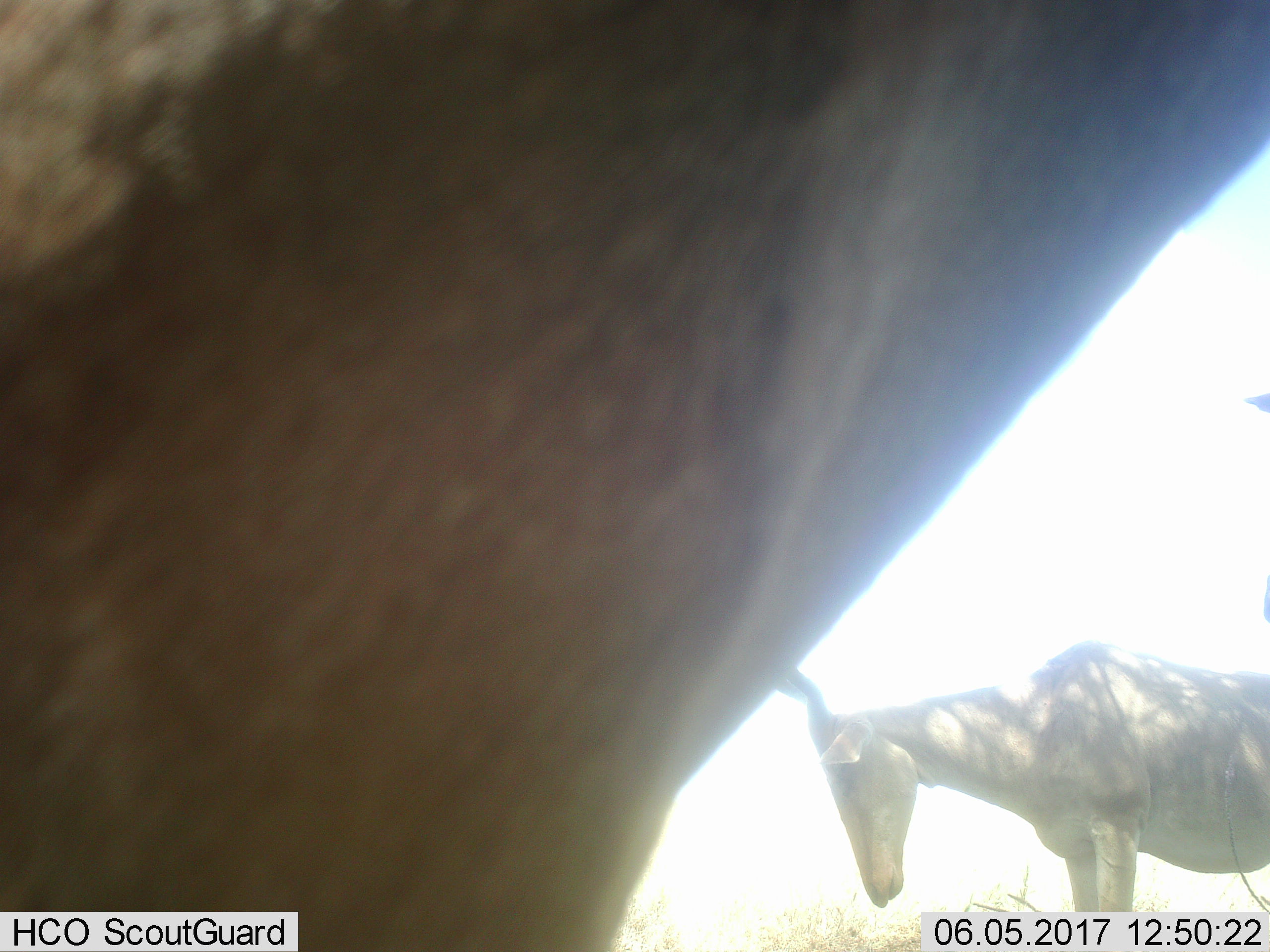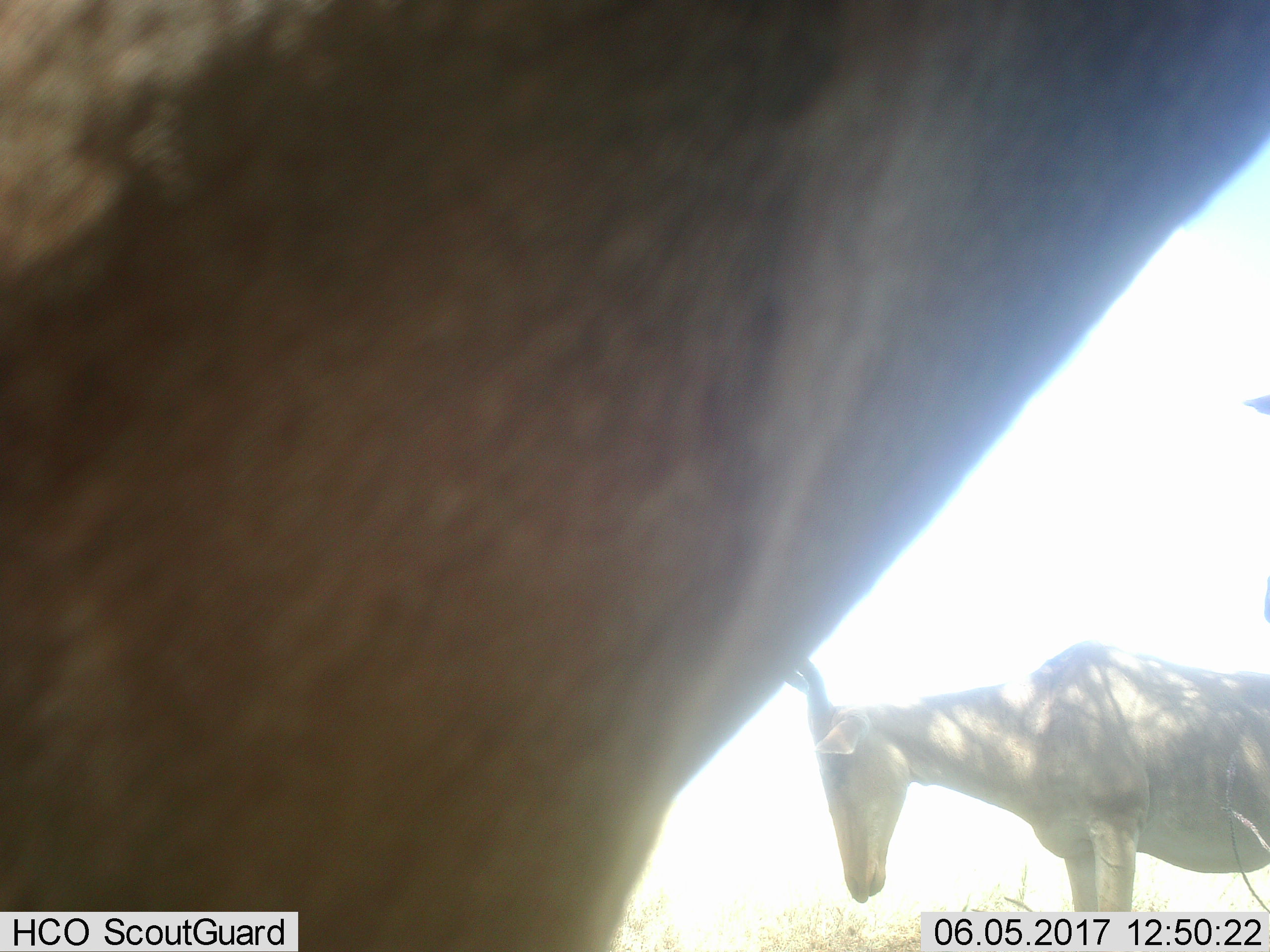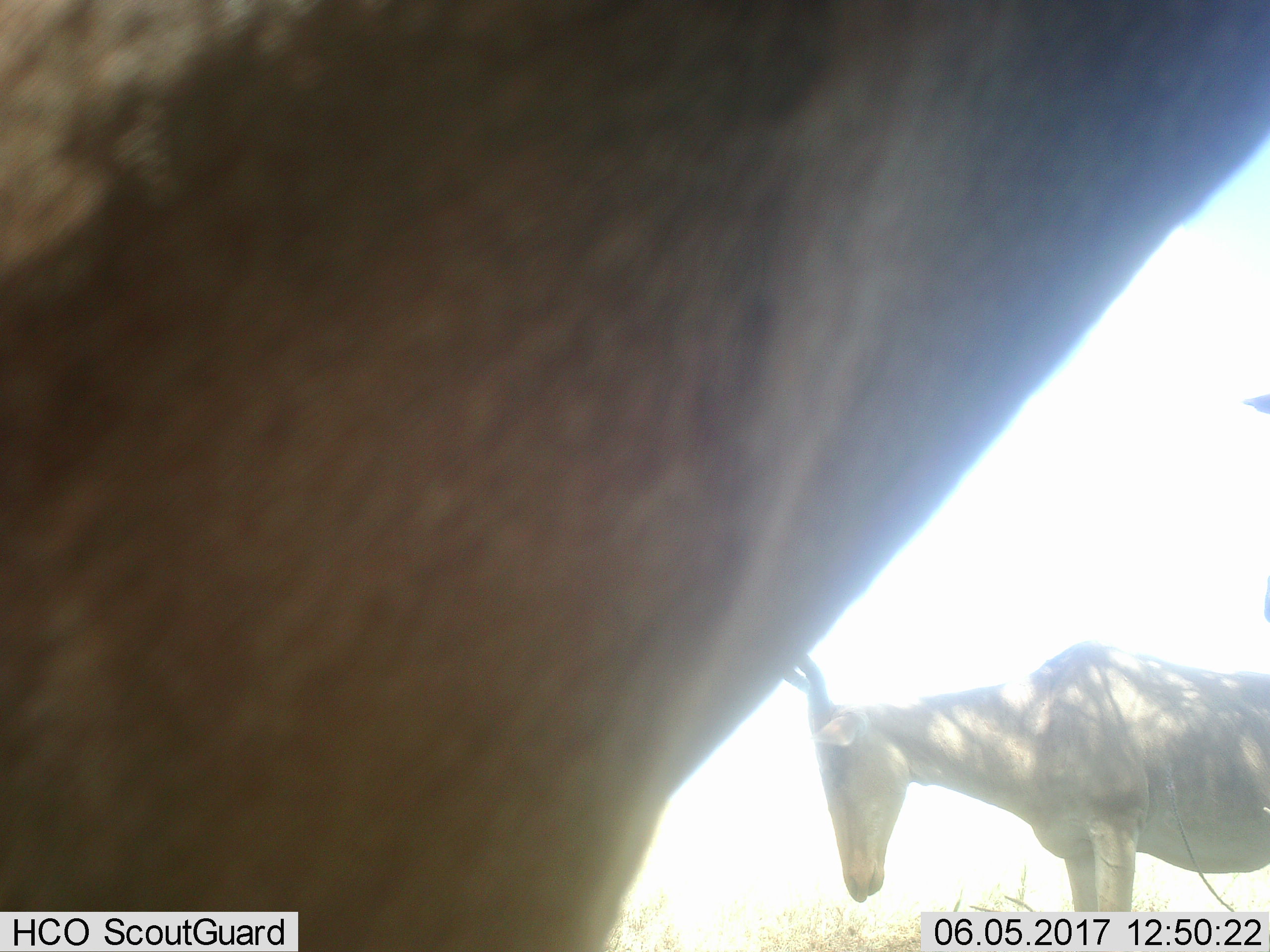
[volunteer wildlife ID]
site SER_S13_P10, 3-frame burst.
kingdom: Animalia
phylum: Chordata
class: Mammalia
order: Artiodactyla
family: Bovidae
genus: Alcelaphus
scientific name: Alcelaphus buselaphus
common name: hartebeest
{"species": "hartebeest (Alcelaphus buselaphus)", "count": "2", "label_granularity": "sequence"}